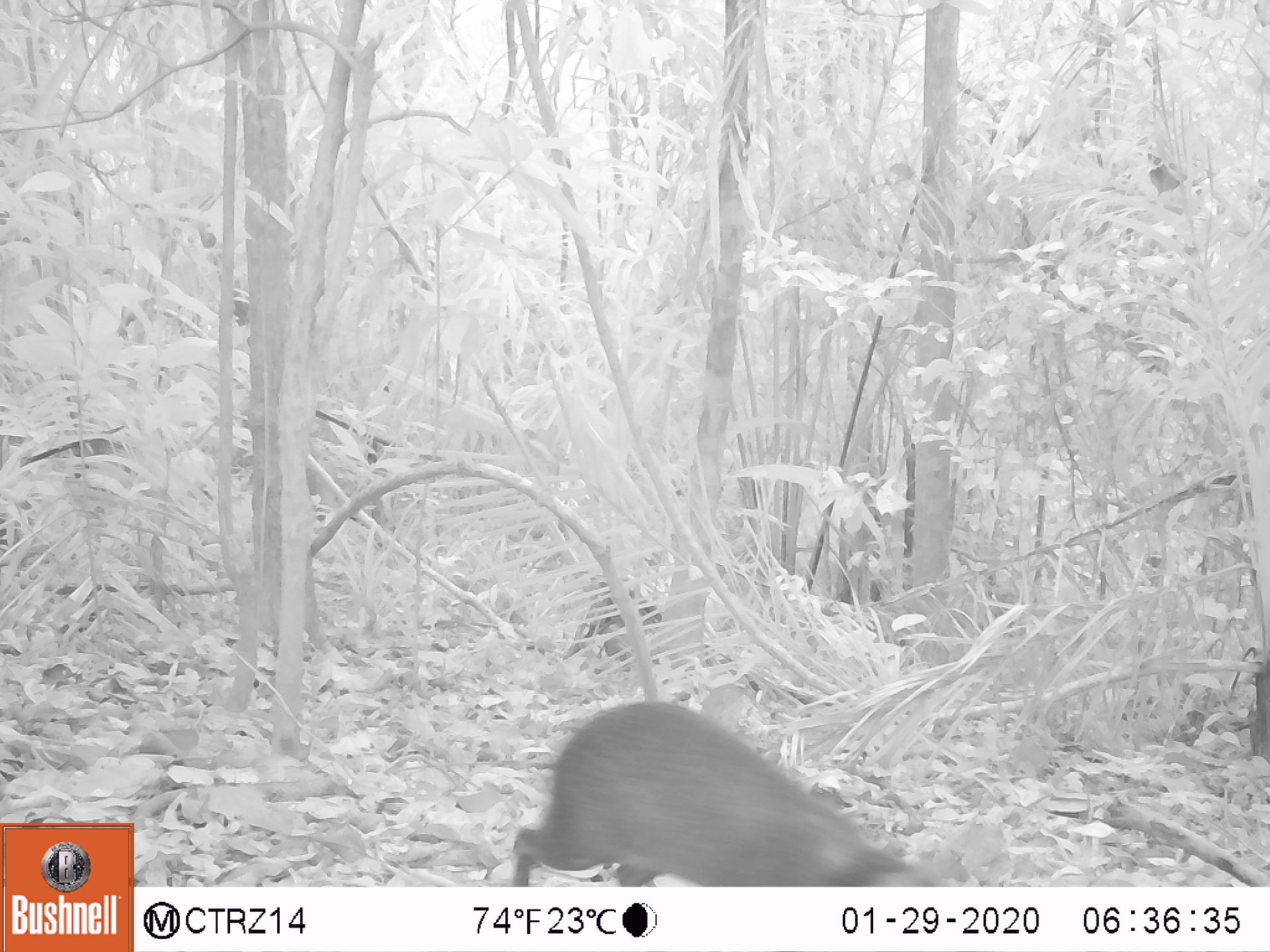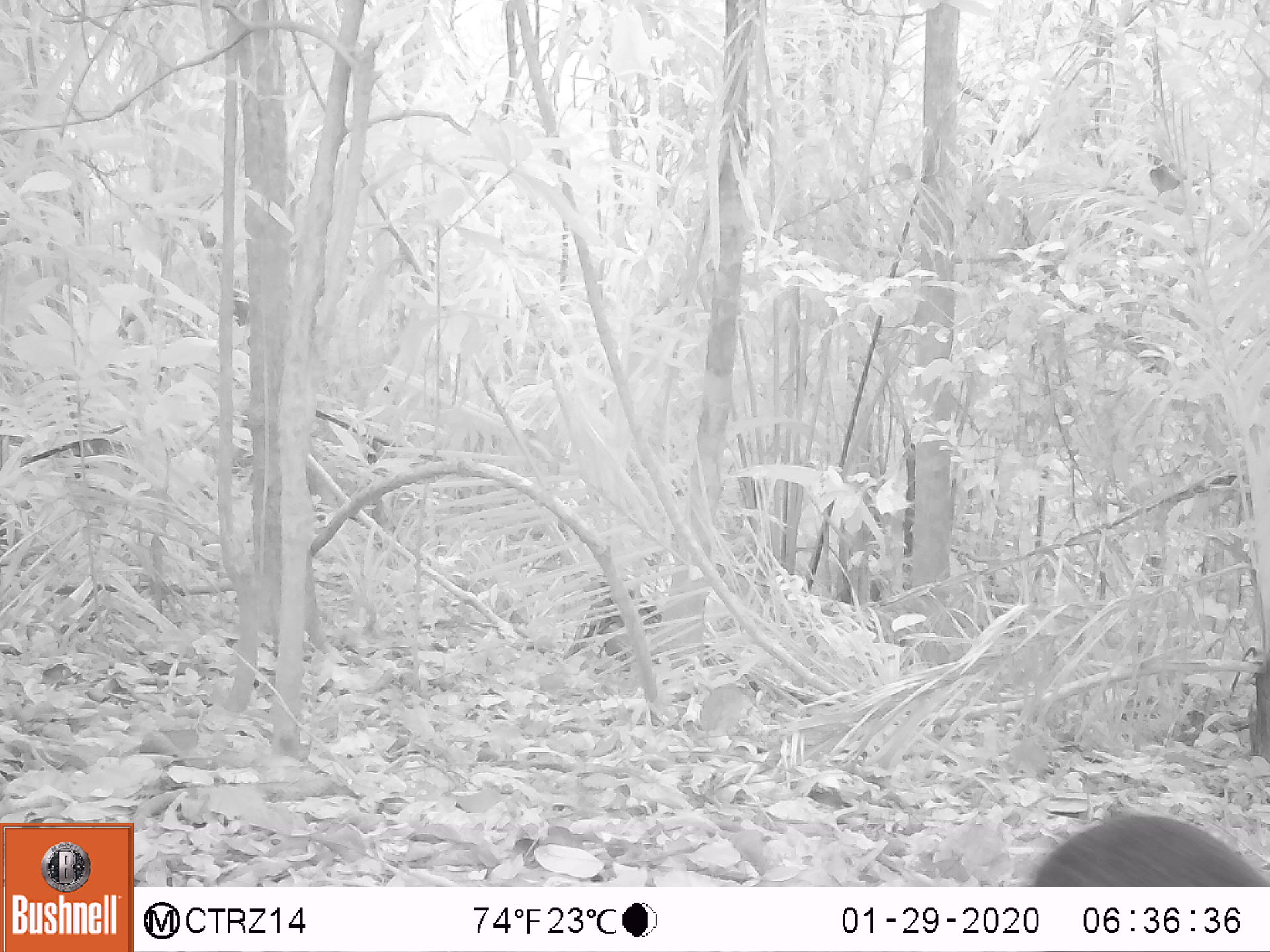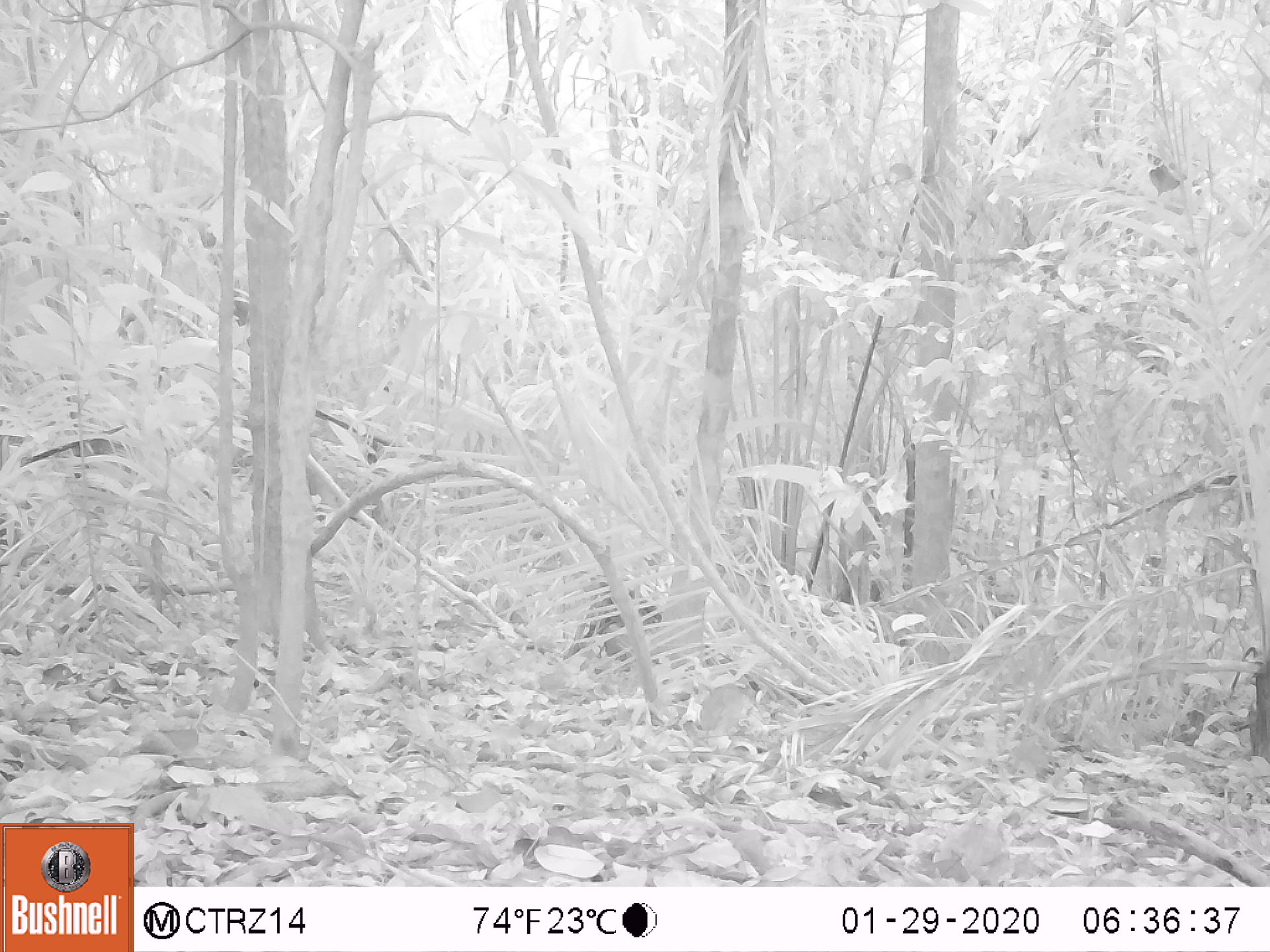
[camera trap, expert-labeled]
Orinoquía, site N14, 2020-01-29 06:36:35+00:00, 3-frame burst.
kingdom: Animalia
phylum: Chordata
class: Mammalia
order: Rodentia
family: Dasyproctidae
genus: Dasyprocta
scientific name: Dasyprocta fuliginosa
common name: black agouti